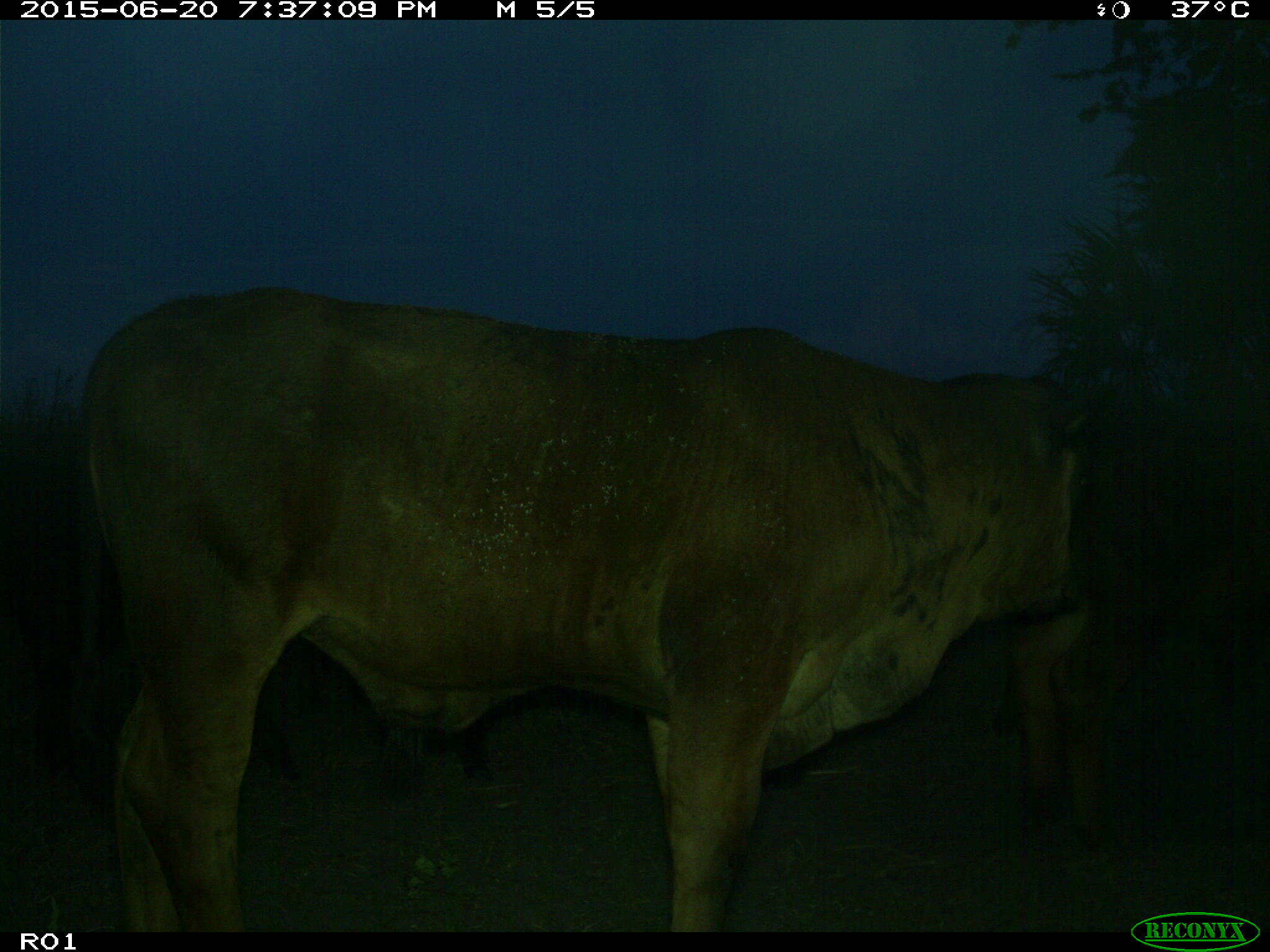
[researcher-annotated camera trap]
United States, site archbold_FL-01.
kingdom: Animalia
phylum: Chordata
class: Mammalia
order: Artiodactyla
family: Bovidae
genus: Bos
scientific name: Bos taurus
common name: domestic cow